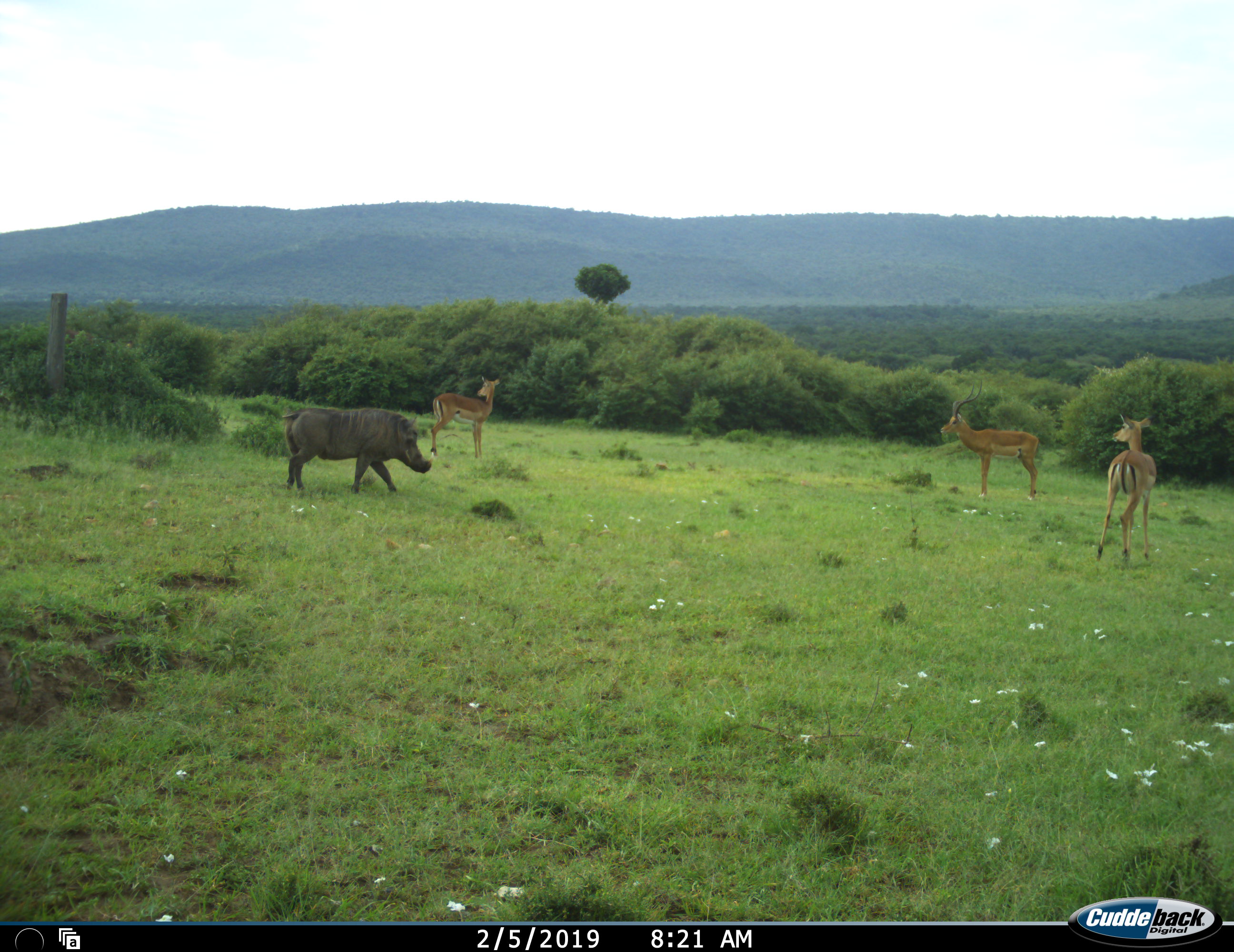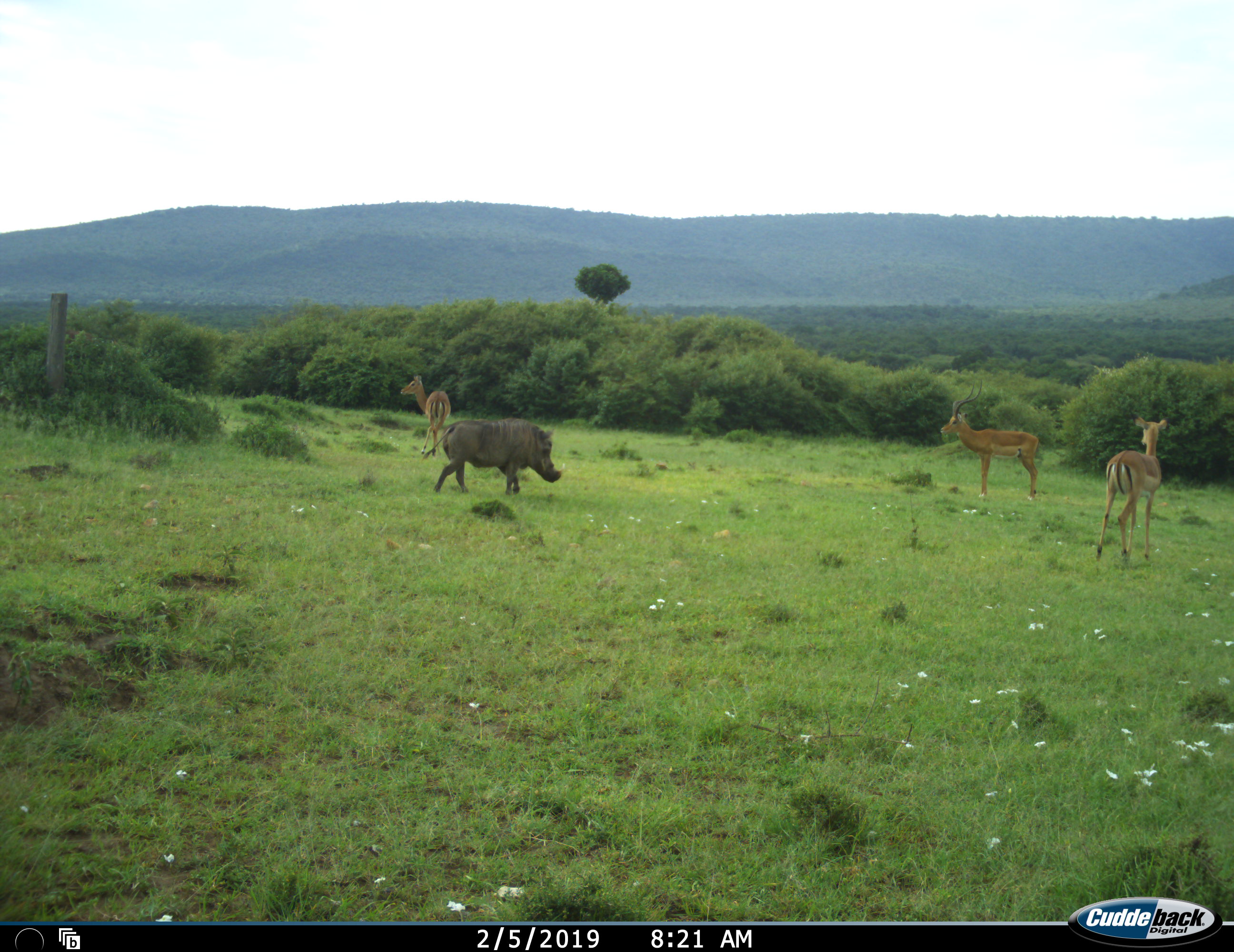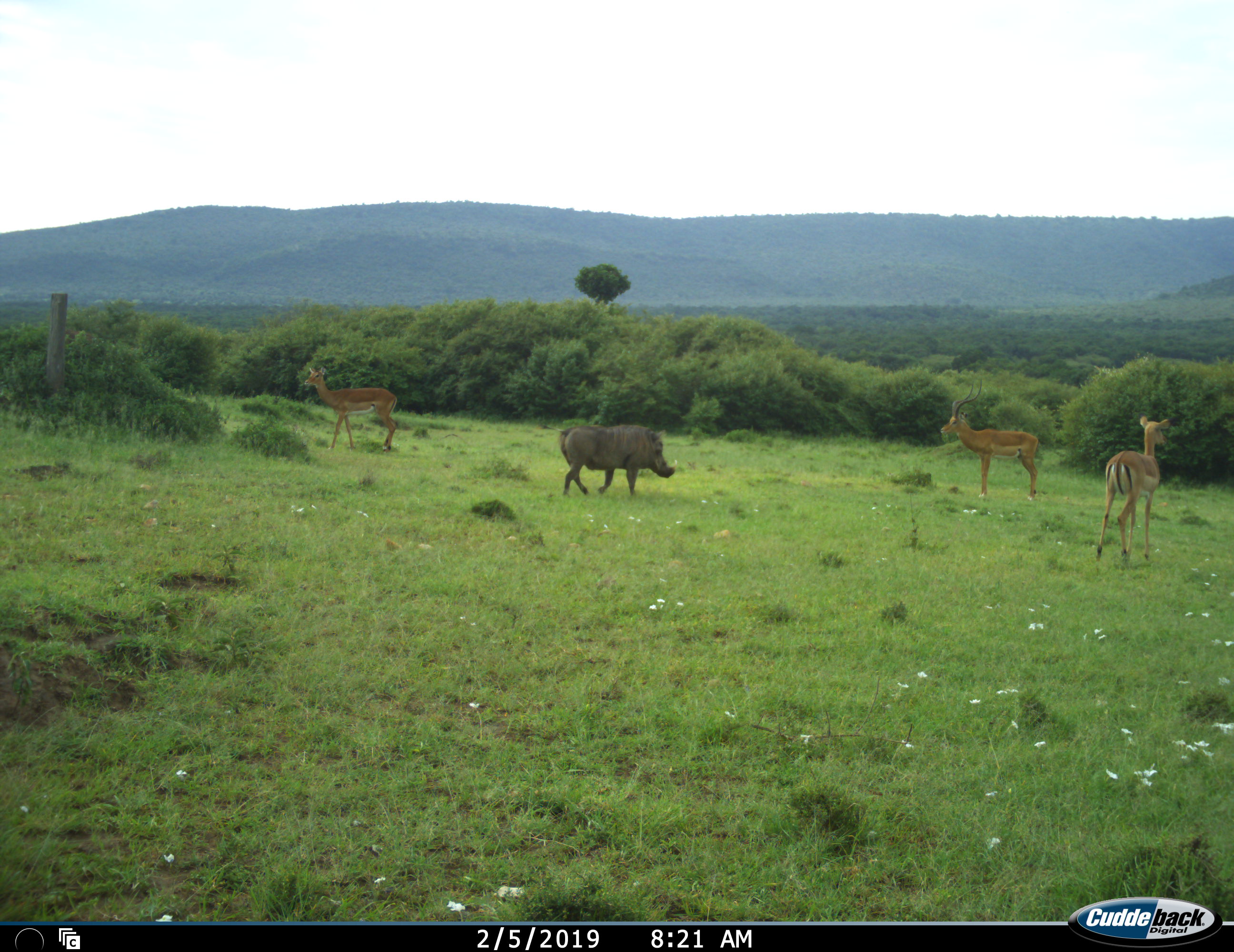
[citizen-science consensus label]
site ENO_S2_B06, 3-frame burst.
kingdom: Animalia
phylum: Chordata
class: Mammalia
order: Artiodactyla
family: Bovidae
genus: Aepyceros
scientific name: Aepyceros melampus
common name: impala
Impala (Aepyceros melampus), count 3. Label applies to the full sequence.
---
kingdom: Animalia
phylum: Chordata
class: Mammalia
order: Artiodactyla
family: Suidae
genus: Phacochoerus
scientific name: Phacochoerus africanus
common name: warthog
Warthog (Phacochoerus africanus), count 1. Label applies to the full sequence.